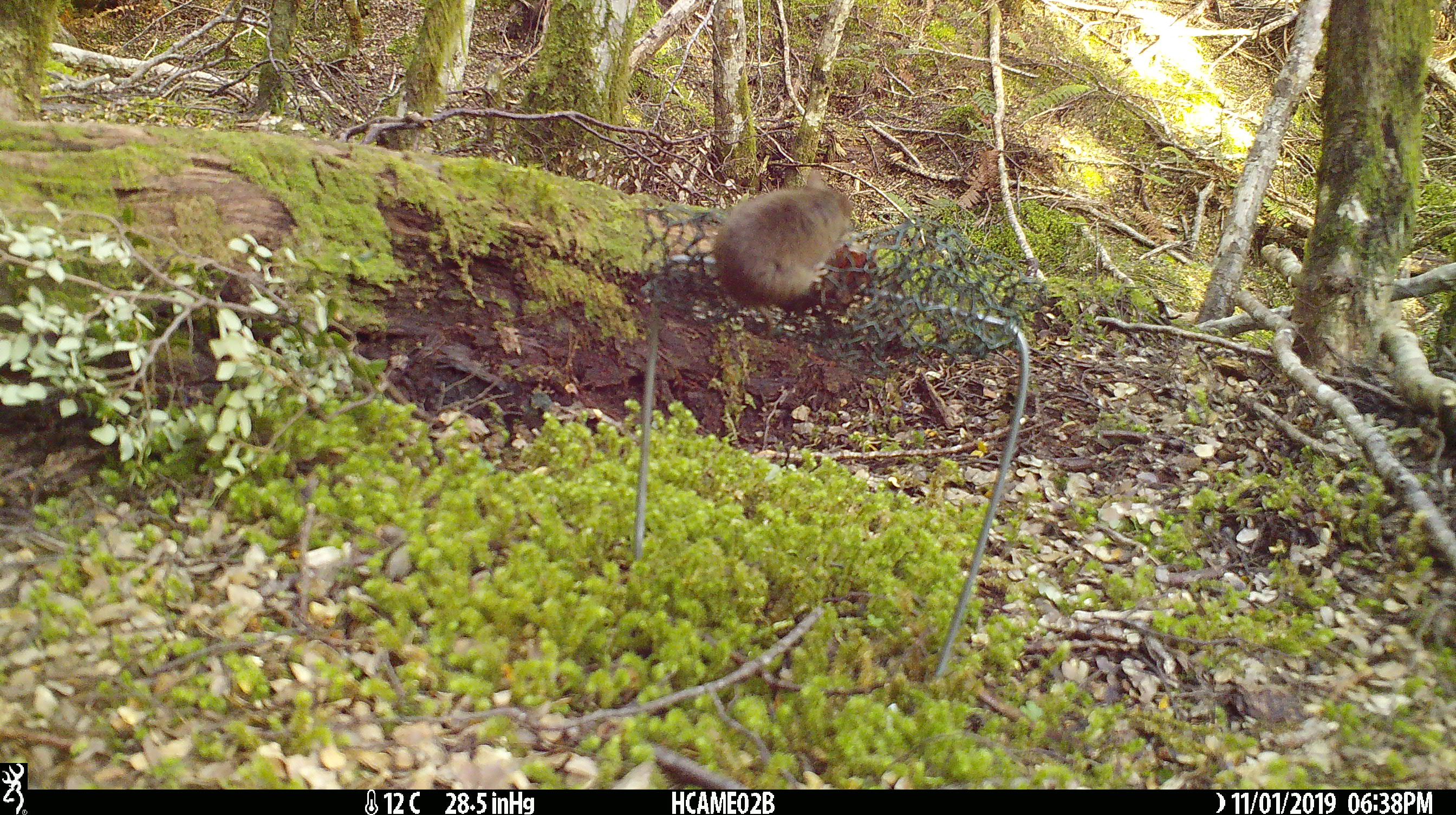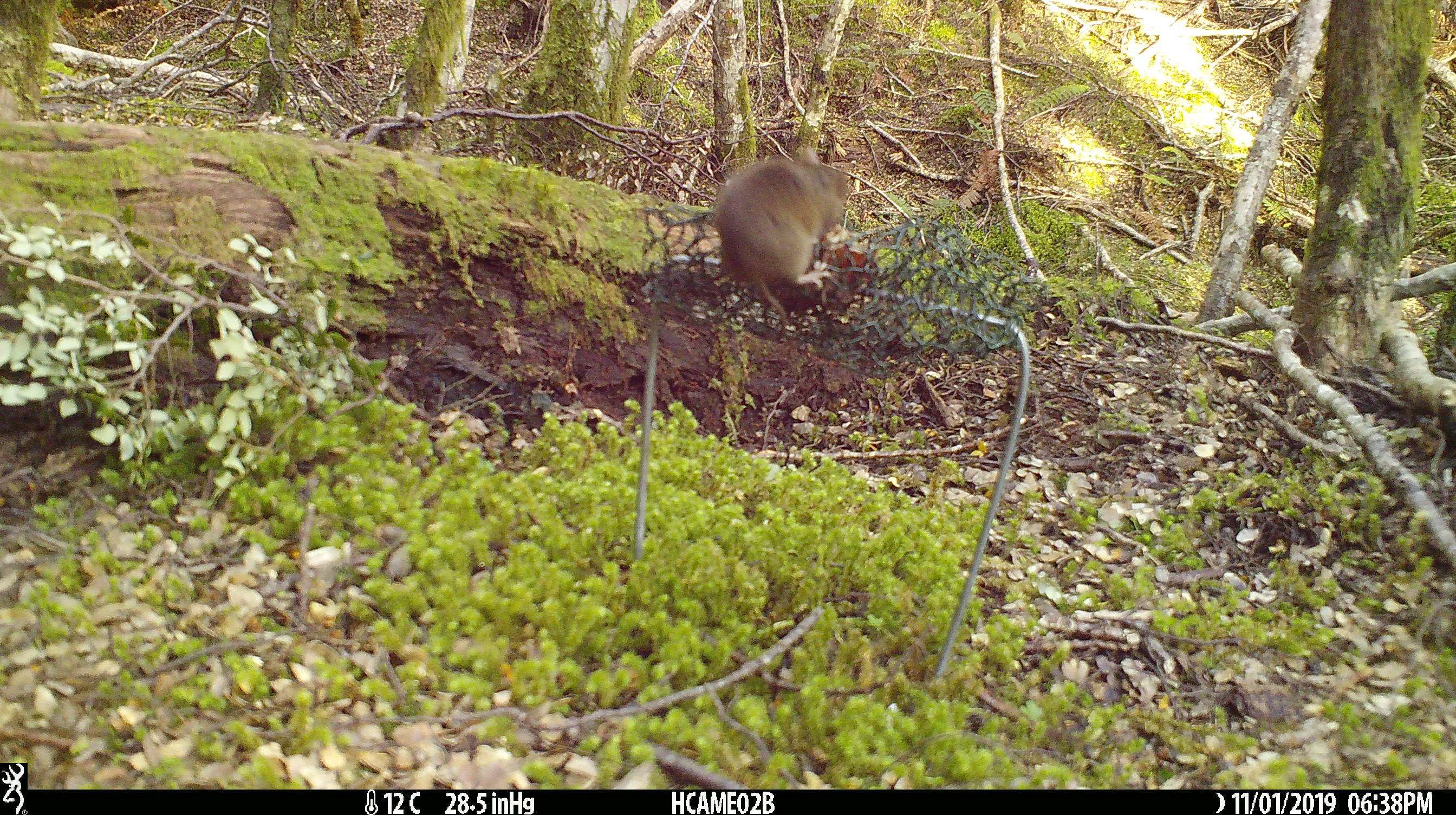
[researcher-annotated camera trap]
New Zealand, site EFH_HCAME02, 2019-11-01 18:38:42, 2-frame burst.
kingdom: Animalia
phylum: Chordata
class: Mammalia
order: Rodentia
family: Muridae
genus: Mus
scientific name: Mus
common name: mouse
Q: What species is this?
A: Mouse (Mus).